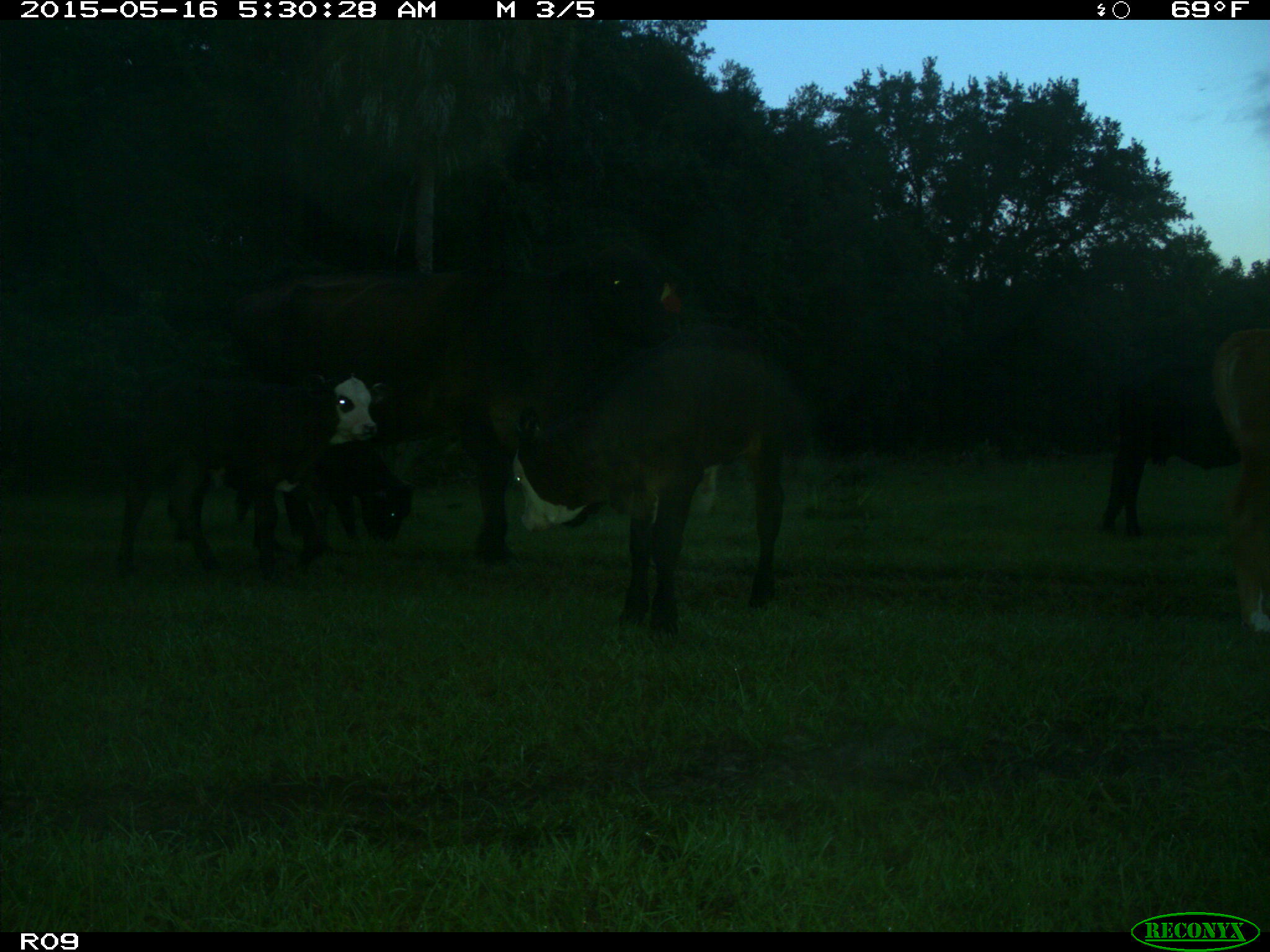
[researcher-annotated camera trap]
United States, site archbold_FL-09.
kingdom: Animalia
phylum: Chordata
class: Mammalia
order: Artiodactyla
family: Bovidae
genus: Bos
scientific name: Bos taurus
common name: domestic cow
Bos taurus (domestic cow).